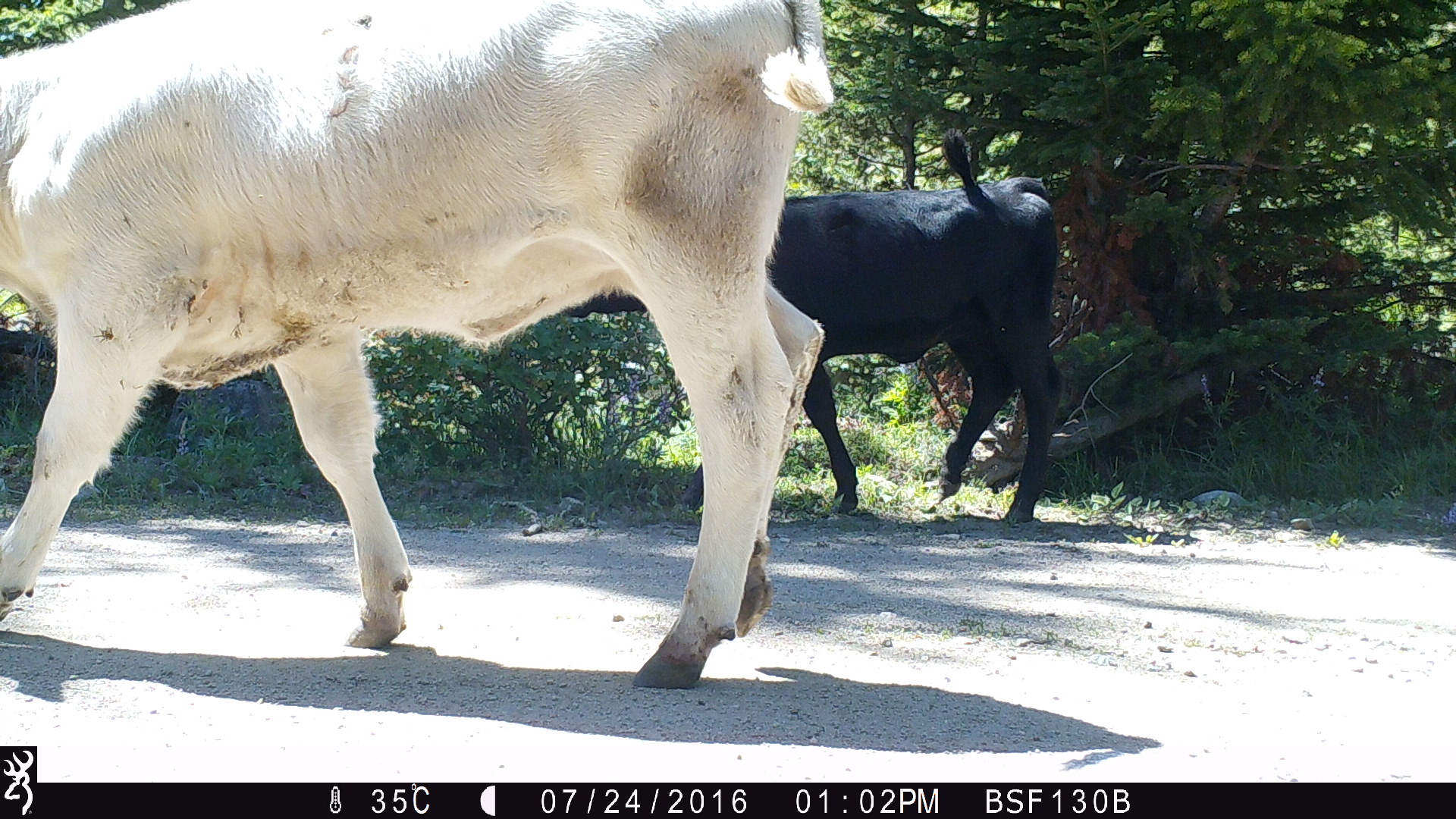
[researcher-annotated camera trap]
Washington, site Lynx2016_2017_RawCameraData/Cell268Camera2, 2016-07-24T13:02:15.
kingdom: Animalia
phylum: Chordata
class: Mammalia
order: Artiodactyla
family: Bovidae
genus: Bos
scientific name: Bos taurus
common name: domestic cattle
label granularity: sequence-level